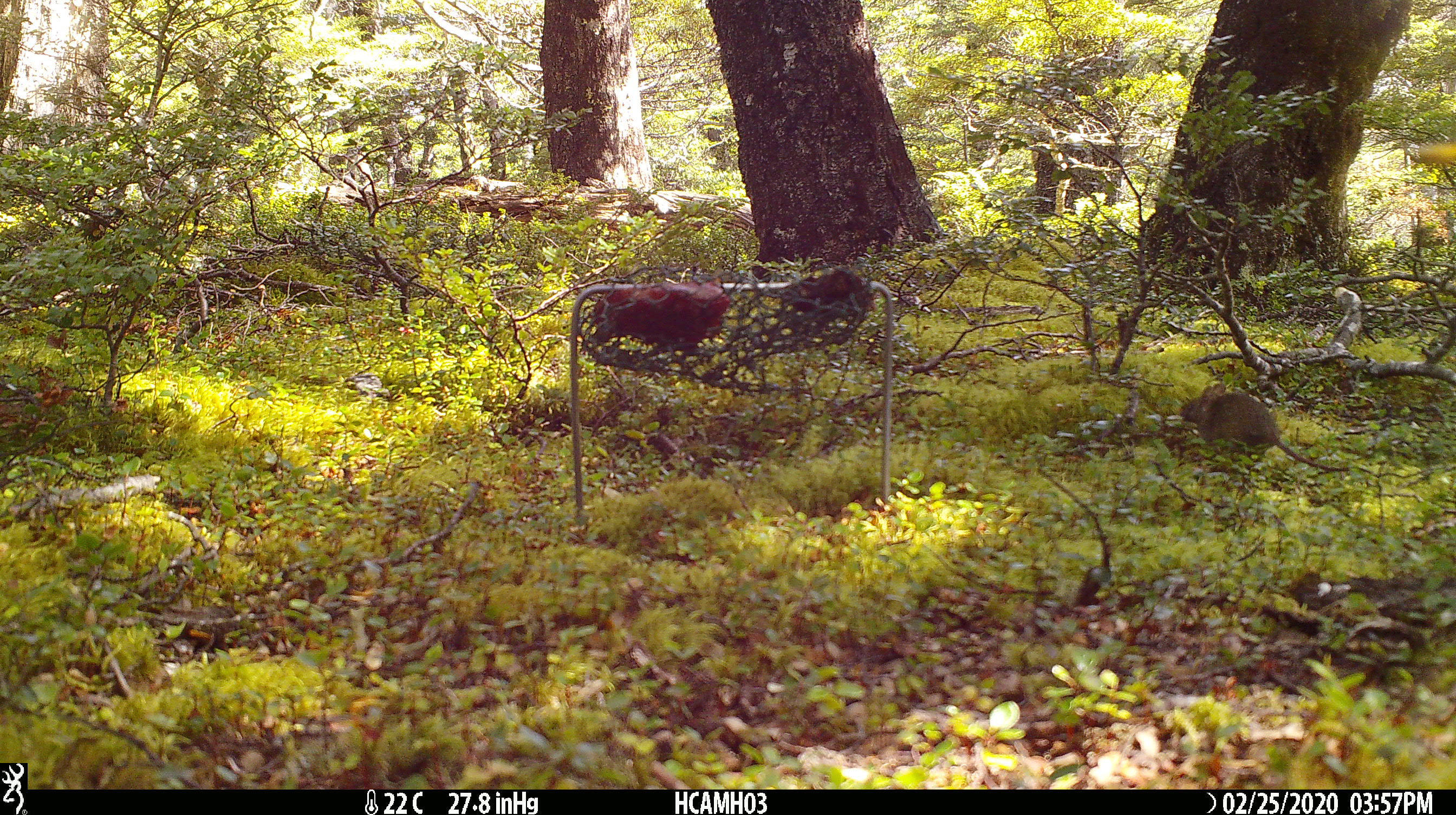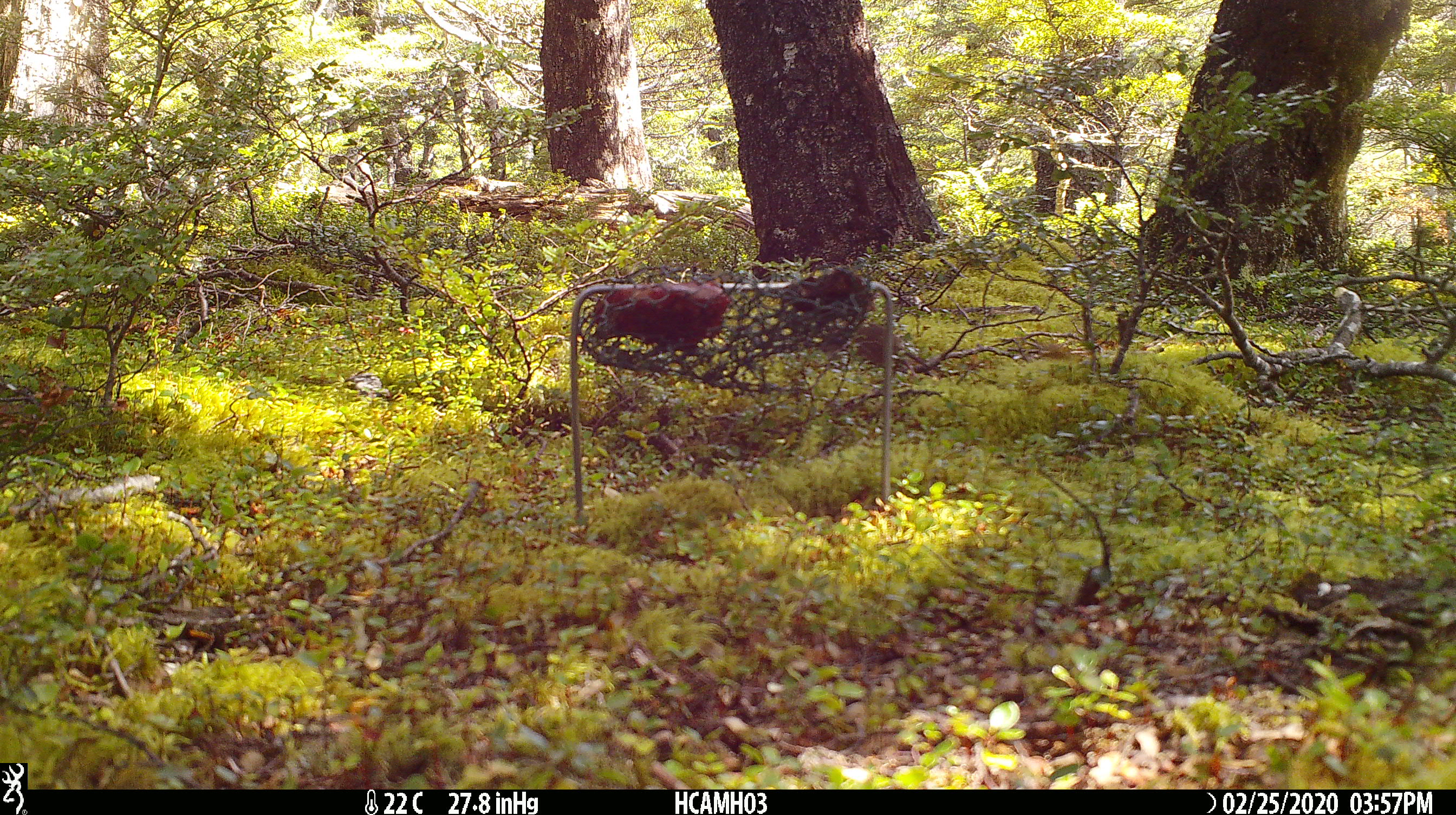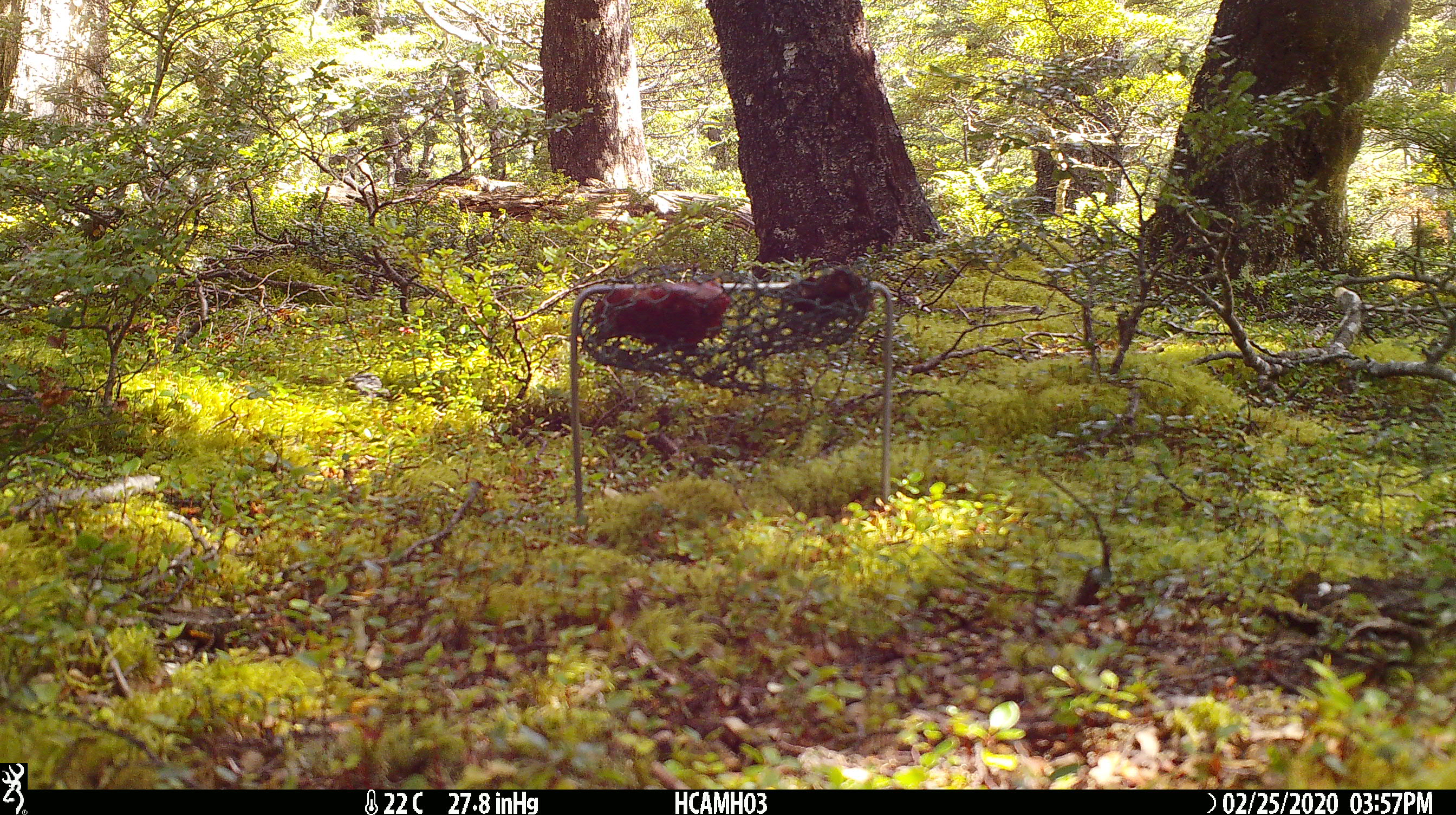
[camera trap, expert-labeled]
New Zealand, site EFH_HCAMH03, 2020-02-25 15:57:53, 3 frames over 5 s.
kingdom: Animalia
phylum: Chordata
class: Mammalia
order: Rodentia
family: Muridae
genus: Mus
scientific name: Mus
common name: mouse